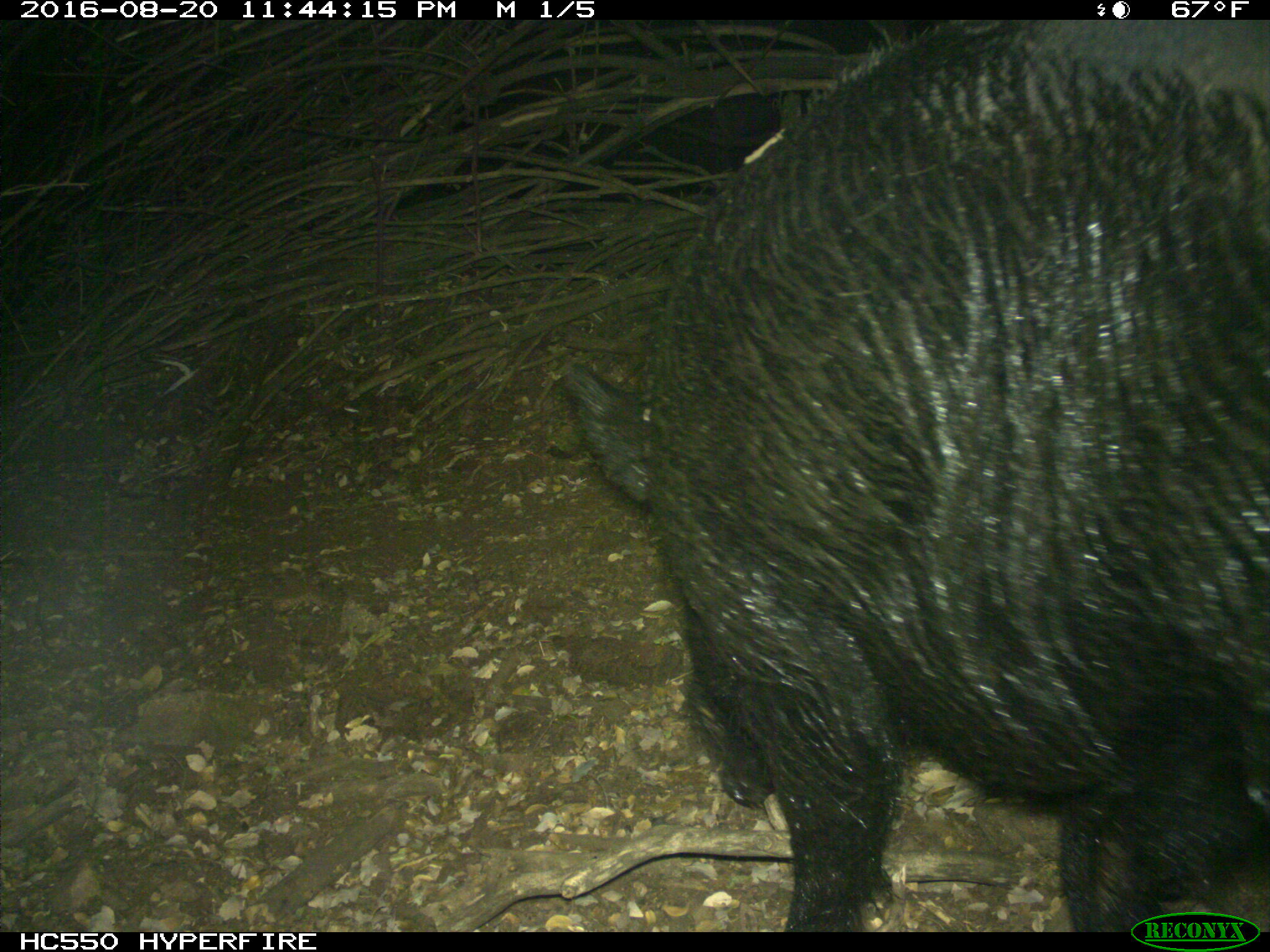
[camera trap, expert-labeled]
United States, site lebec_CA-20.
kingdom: Animalia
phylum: Chordata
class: Mammalia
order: Artiodactyla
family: Suidae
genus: Sus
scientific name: Sus scrofa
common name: wild boar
Sus scrofa (wild boar).